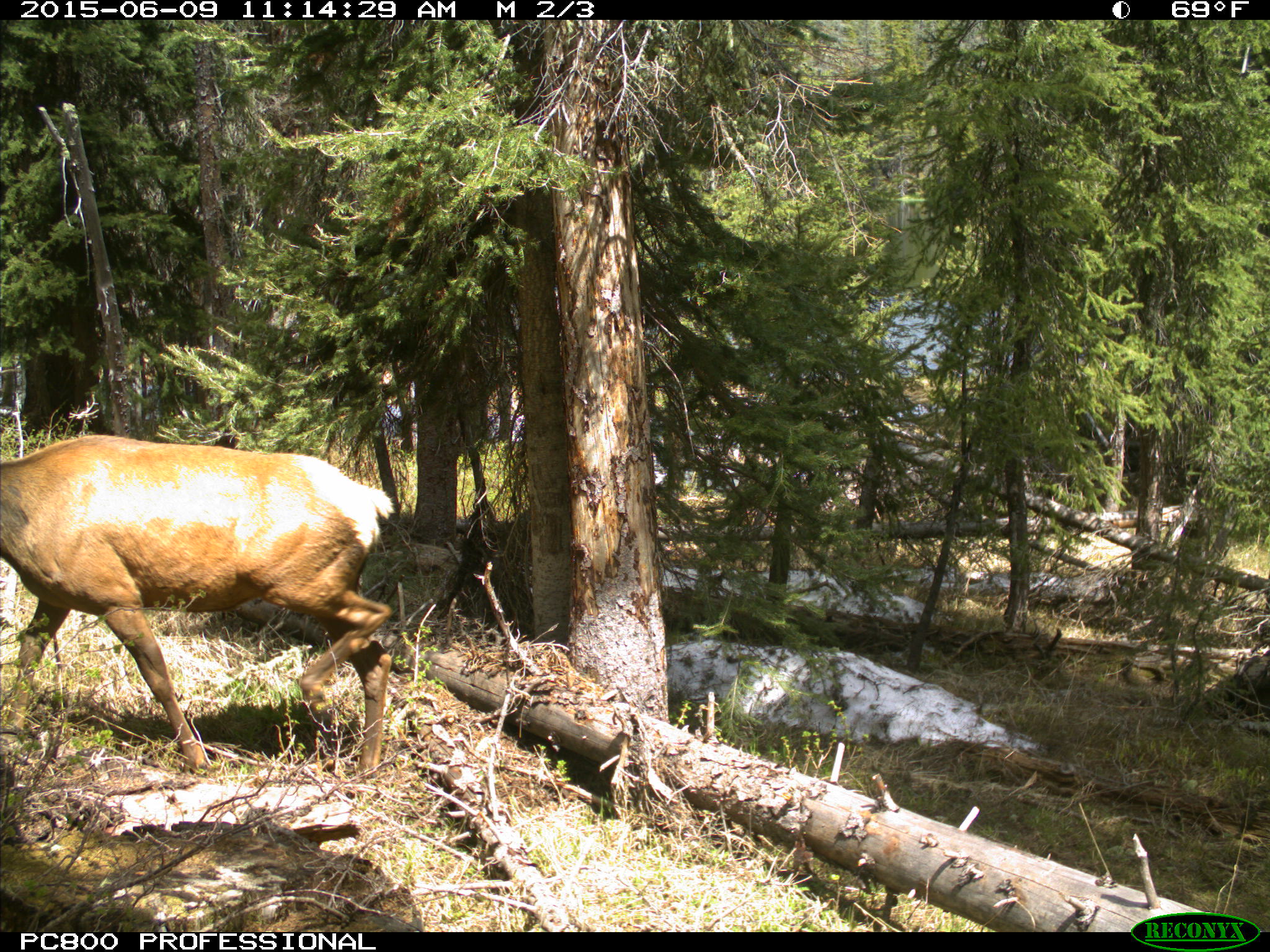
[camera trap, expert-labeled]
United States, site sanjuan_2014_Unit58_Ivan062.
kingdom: Animalia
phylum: Chordata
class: Mammalia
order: Artiodactyla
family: Cervidae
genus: Cervus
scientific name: Cervus elaphus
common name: red deer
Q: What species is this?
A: Cervus elaphus (red deer).